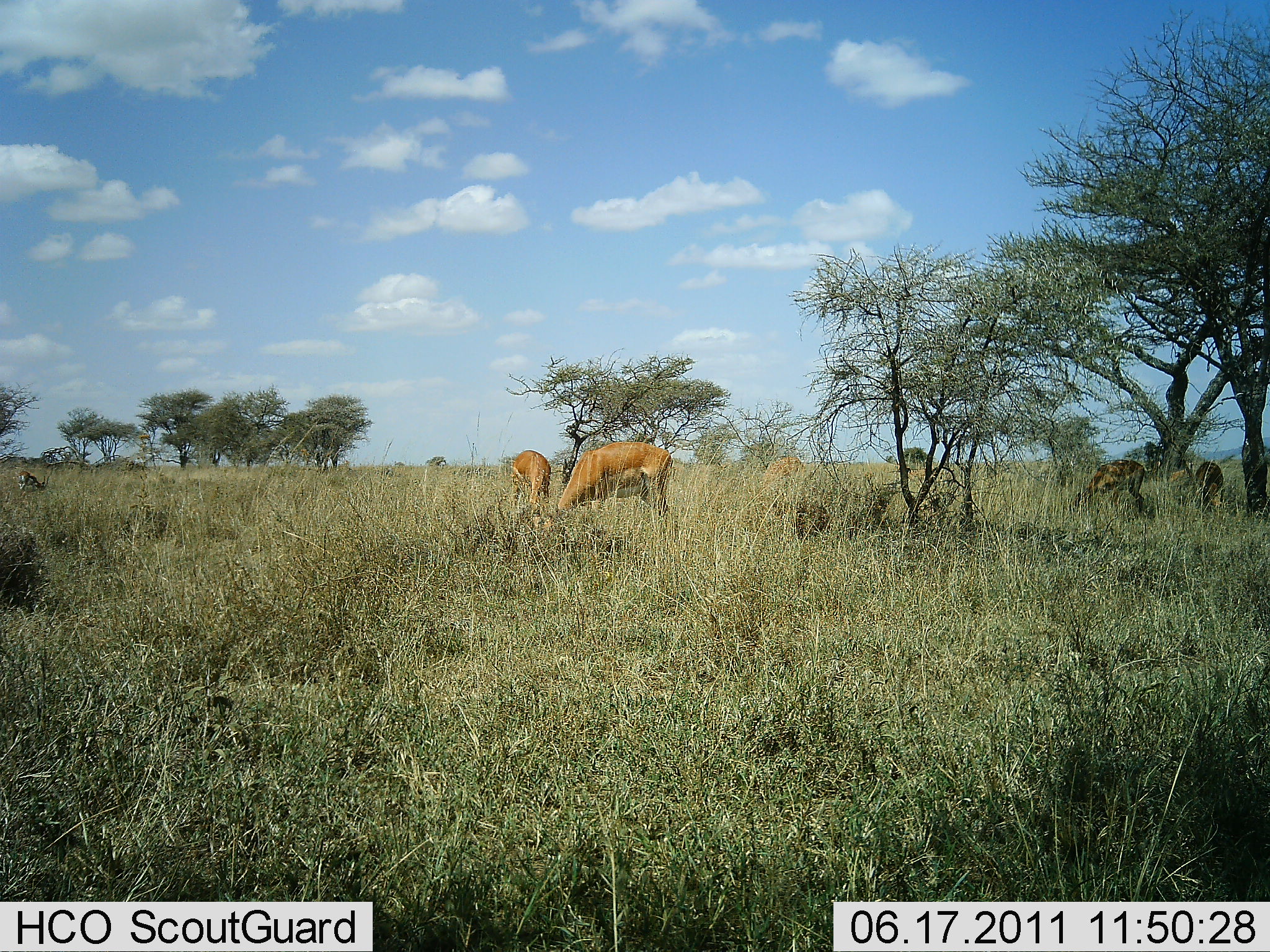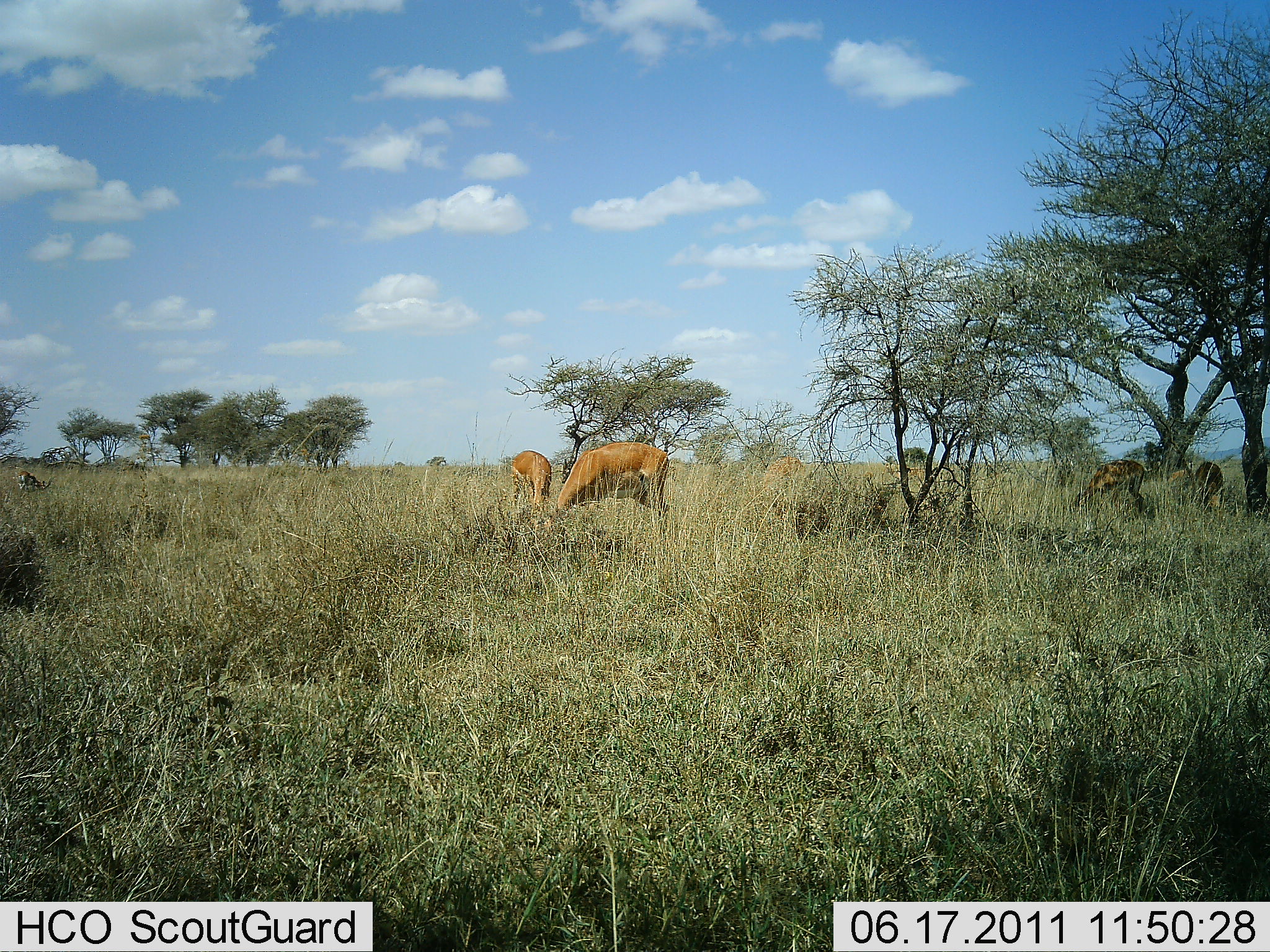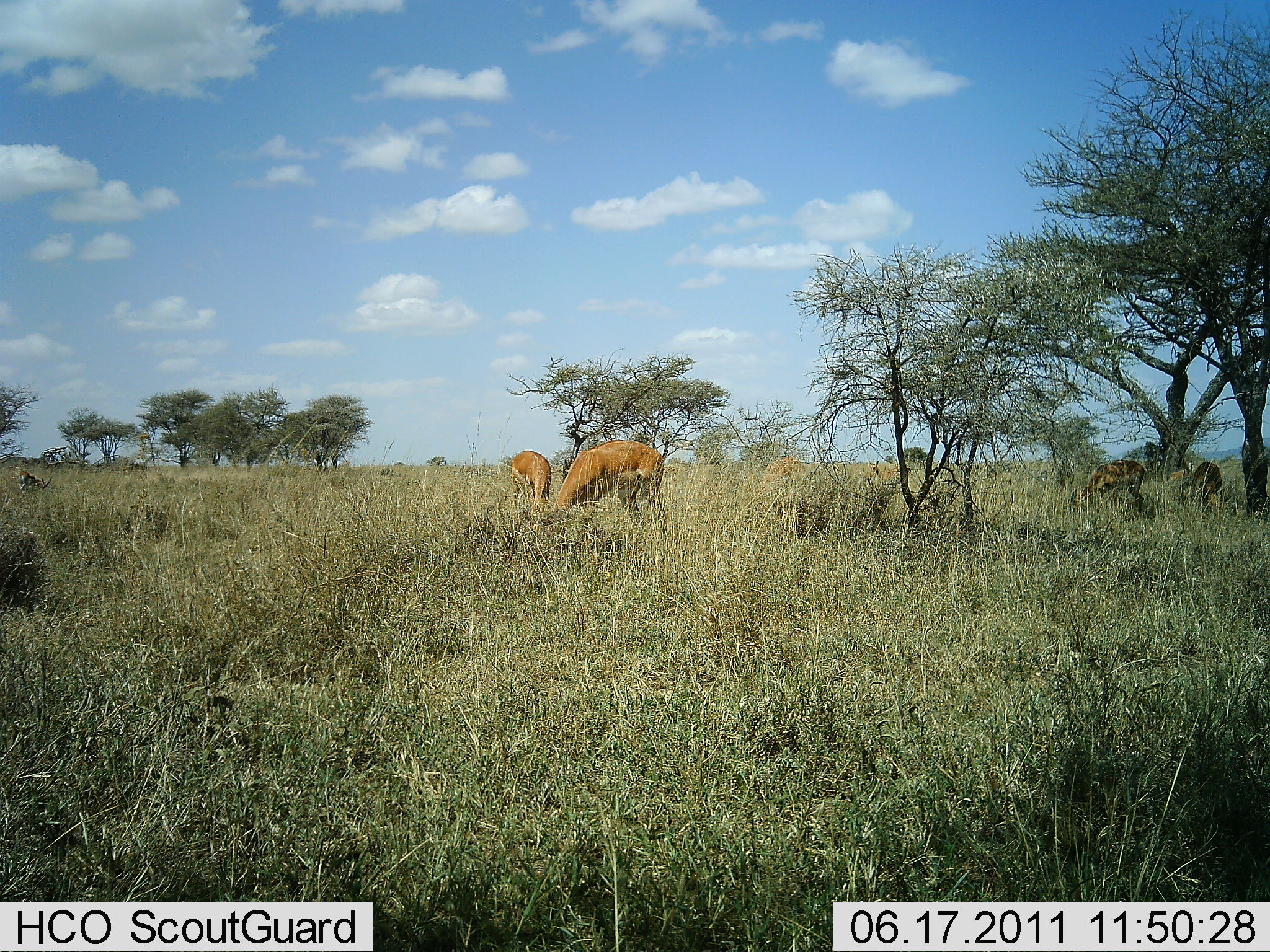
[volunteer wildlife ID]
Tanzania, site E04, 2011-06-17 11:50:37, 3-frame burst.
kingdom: Animalia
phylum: Chordata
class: Mammalia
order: Artiodactyla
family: Bovidae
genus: Nanger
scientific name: Nanger granti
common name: grant's gazelle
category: gazellegrants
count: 5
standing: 18%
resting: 0%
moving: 0%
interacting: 0%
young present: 0%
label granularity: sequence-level